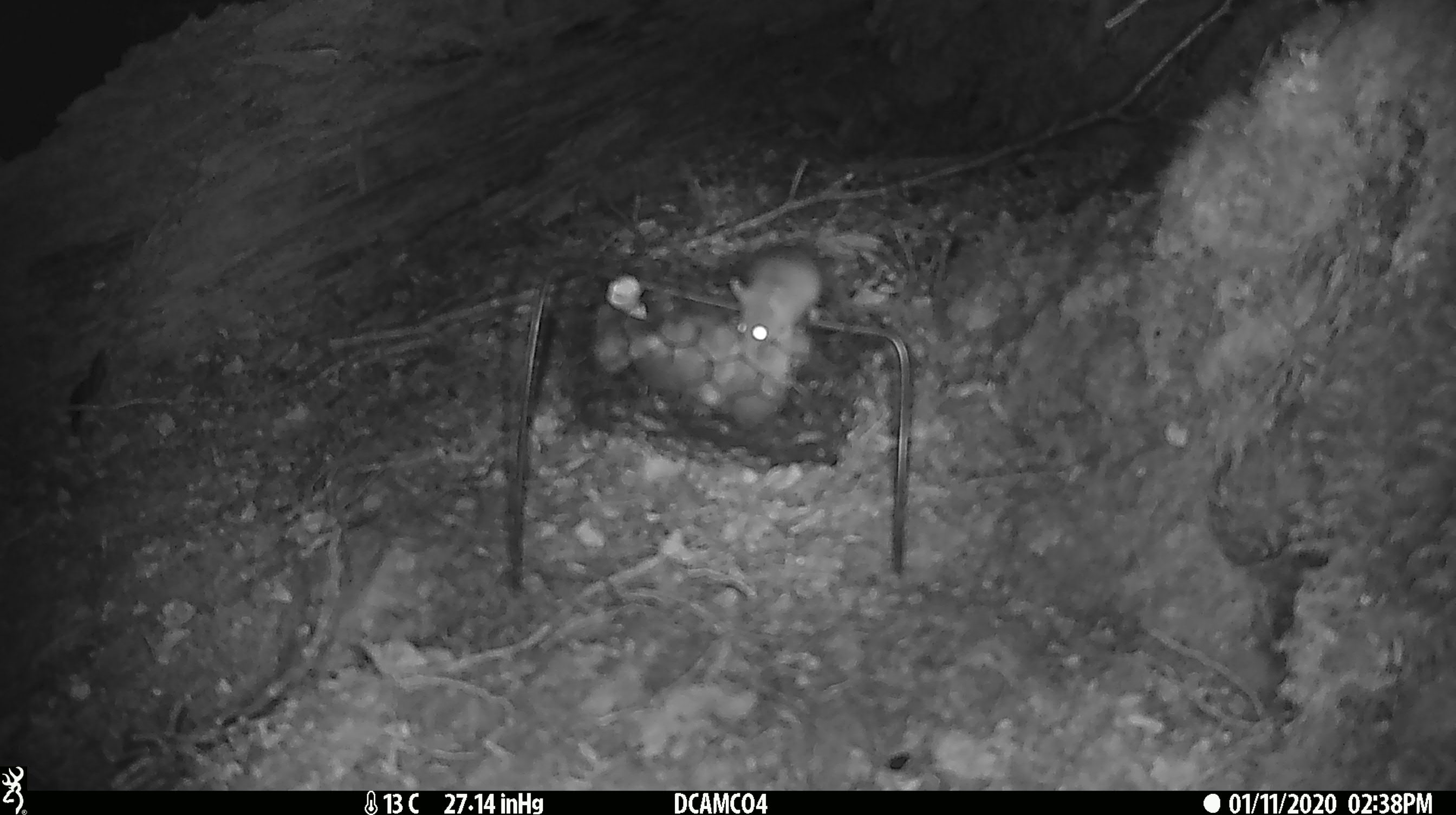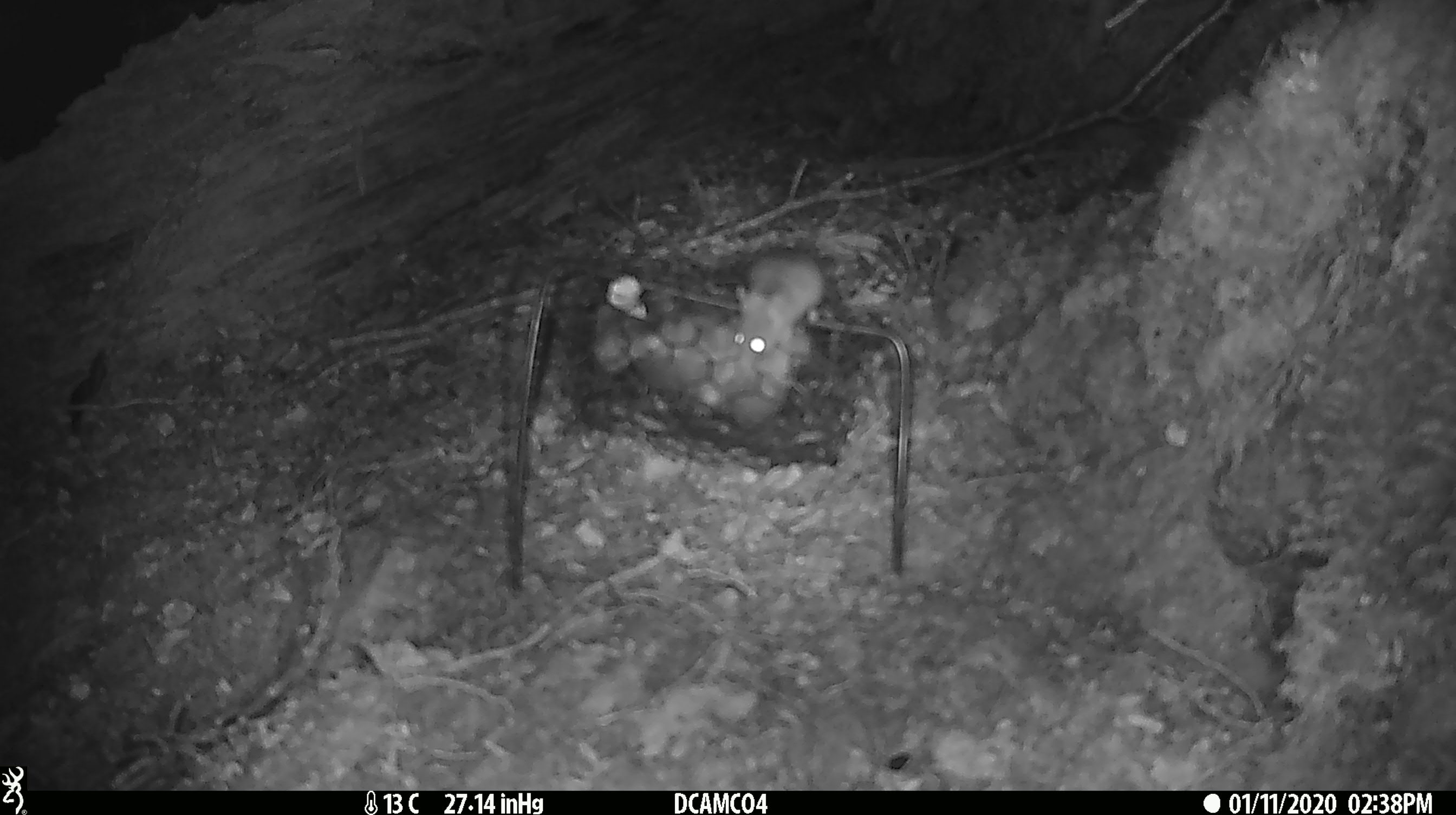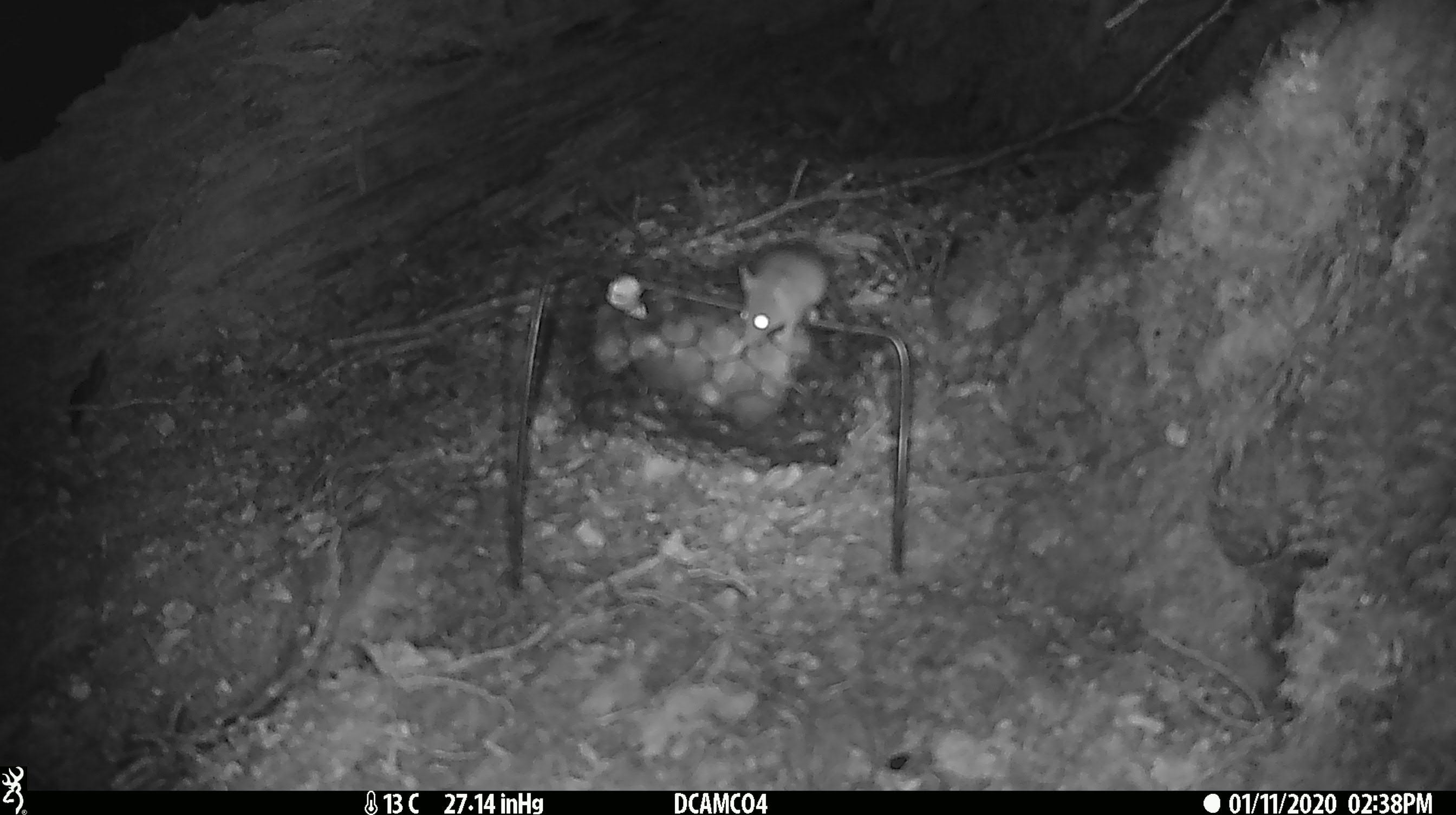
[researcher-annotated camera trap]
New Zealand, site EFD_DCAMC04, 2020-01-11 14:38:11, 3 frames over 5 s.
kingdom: Animalia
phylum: Chordata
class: Mammalia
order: Rodentia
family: Muridae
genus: Mus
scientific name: Mus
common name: mouse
Mouse (Mus).